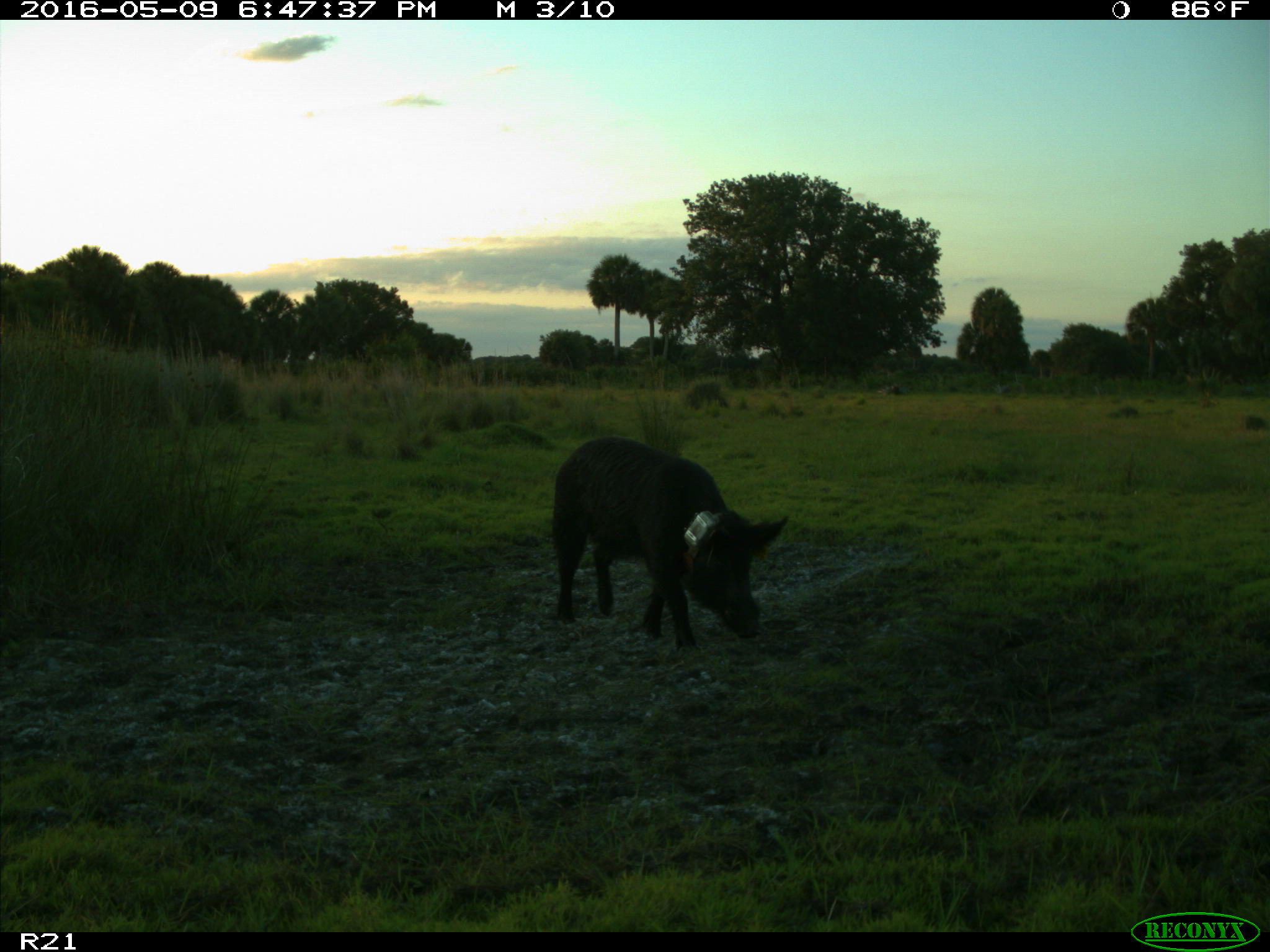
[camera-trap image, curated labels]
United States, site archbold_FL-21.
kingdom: Animalia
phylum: Chordata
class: Mammalia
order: Artiodactyla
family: Suidae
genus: Sus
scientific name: Sus scrofa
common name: wild boar